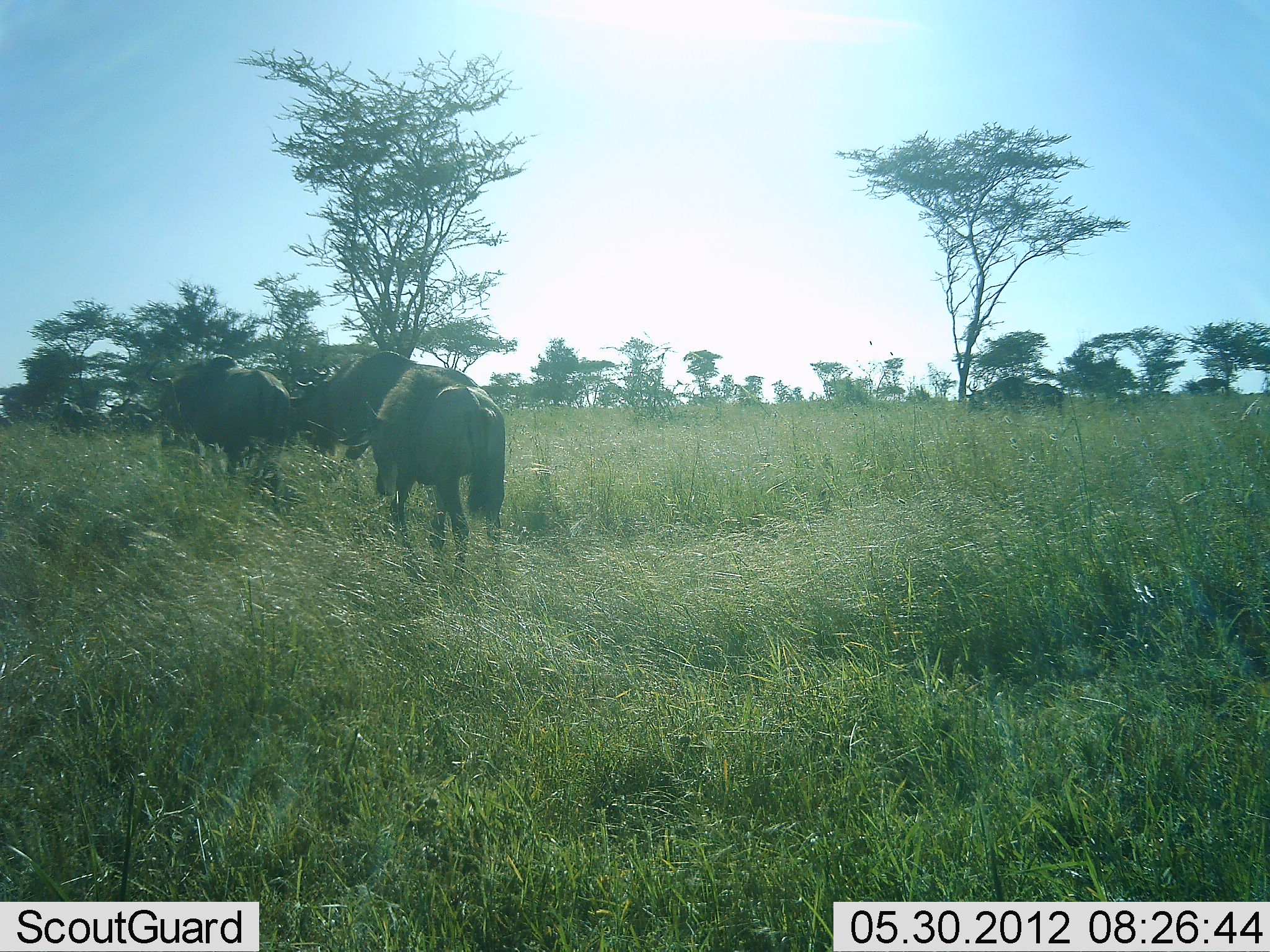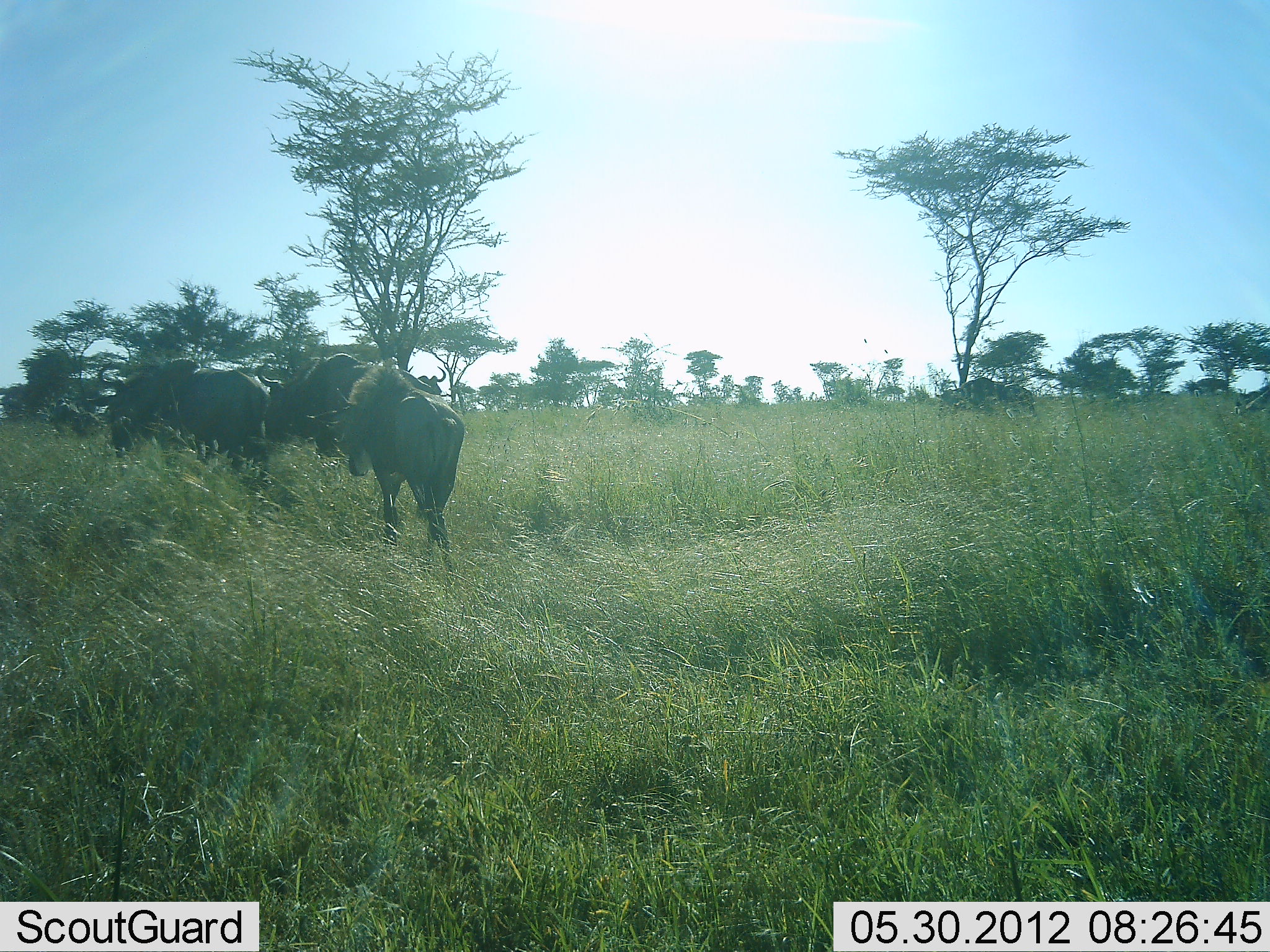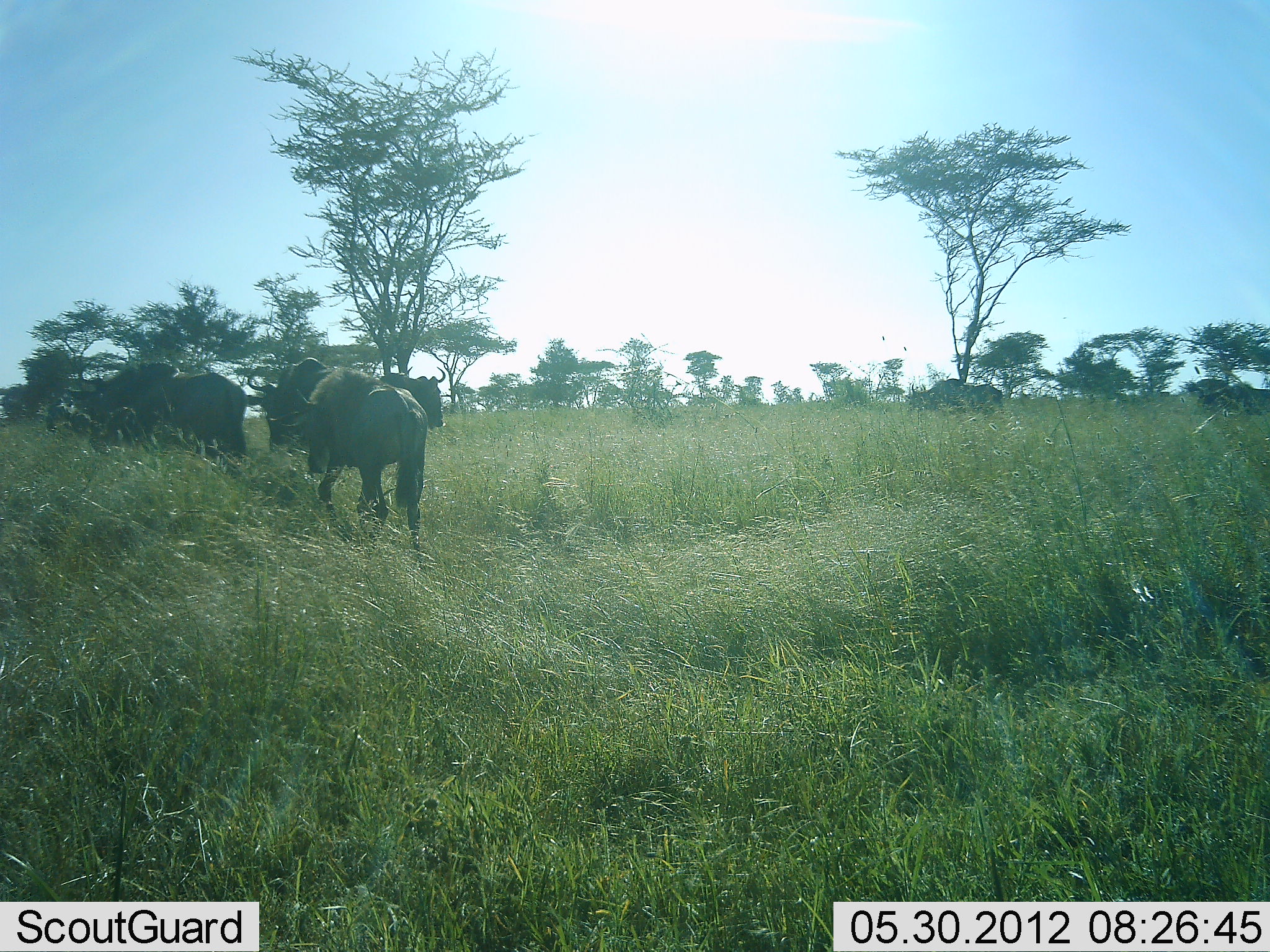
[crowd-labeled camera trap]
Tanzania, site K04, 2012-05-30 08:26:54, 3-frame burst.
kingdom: Animalia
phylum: Chordata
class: Mammalia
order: Artiodactyla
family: Bovidae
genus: Connochaetes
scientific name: Connochaetes taurinus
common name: blue wildebeest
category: wildebeest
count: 6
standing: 10%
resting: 0%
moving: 90%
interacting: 0%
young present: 0%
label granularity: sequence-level